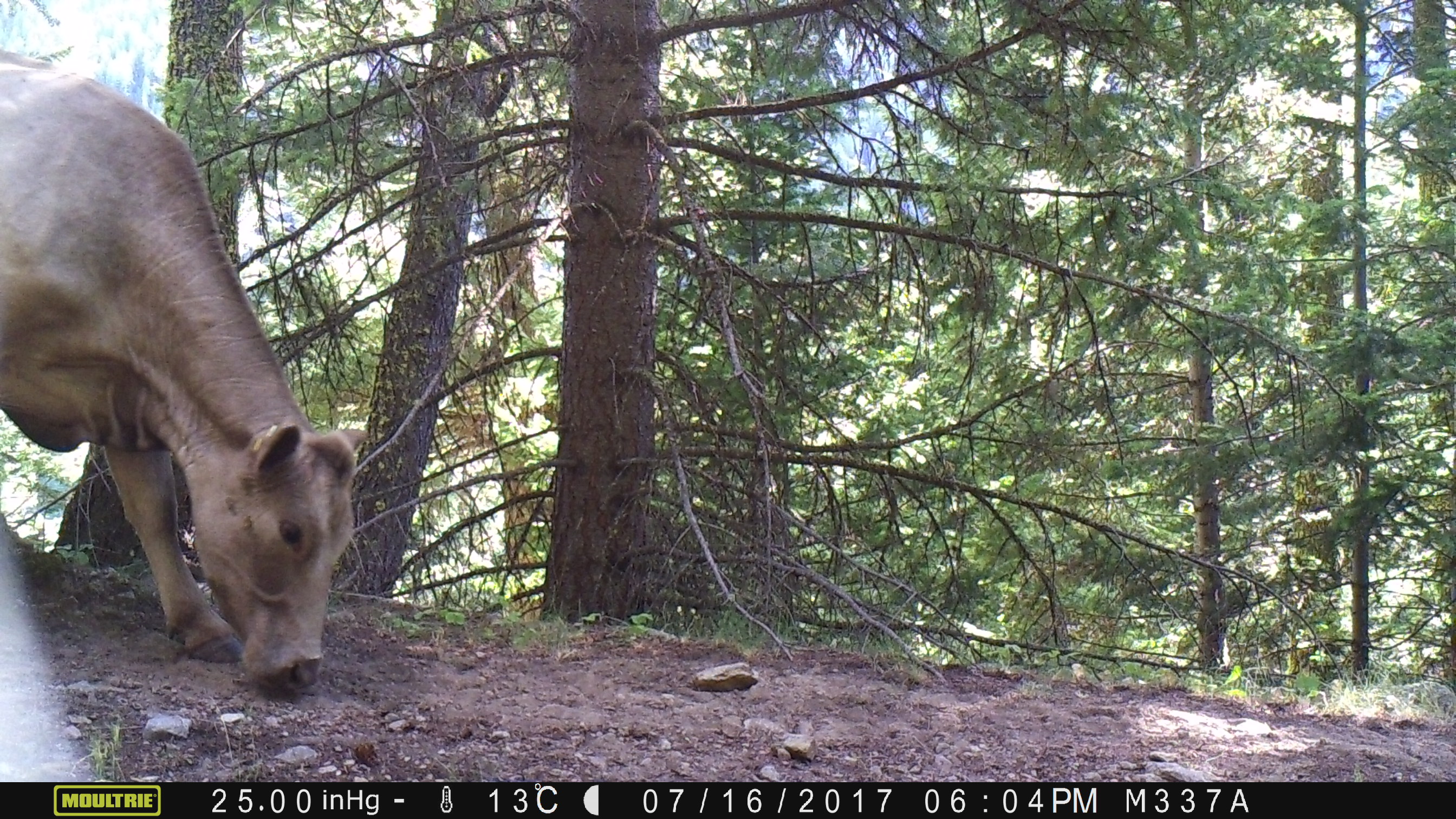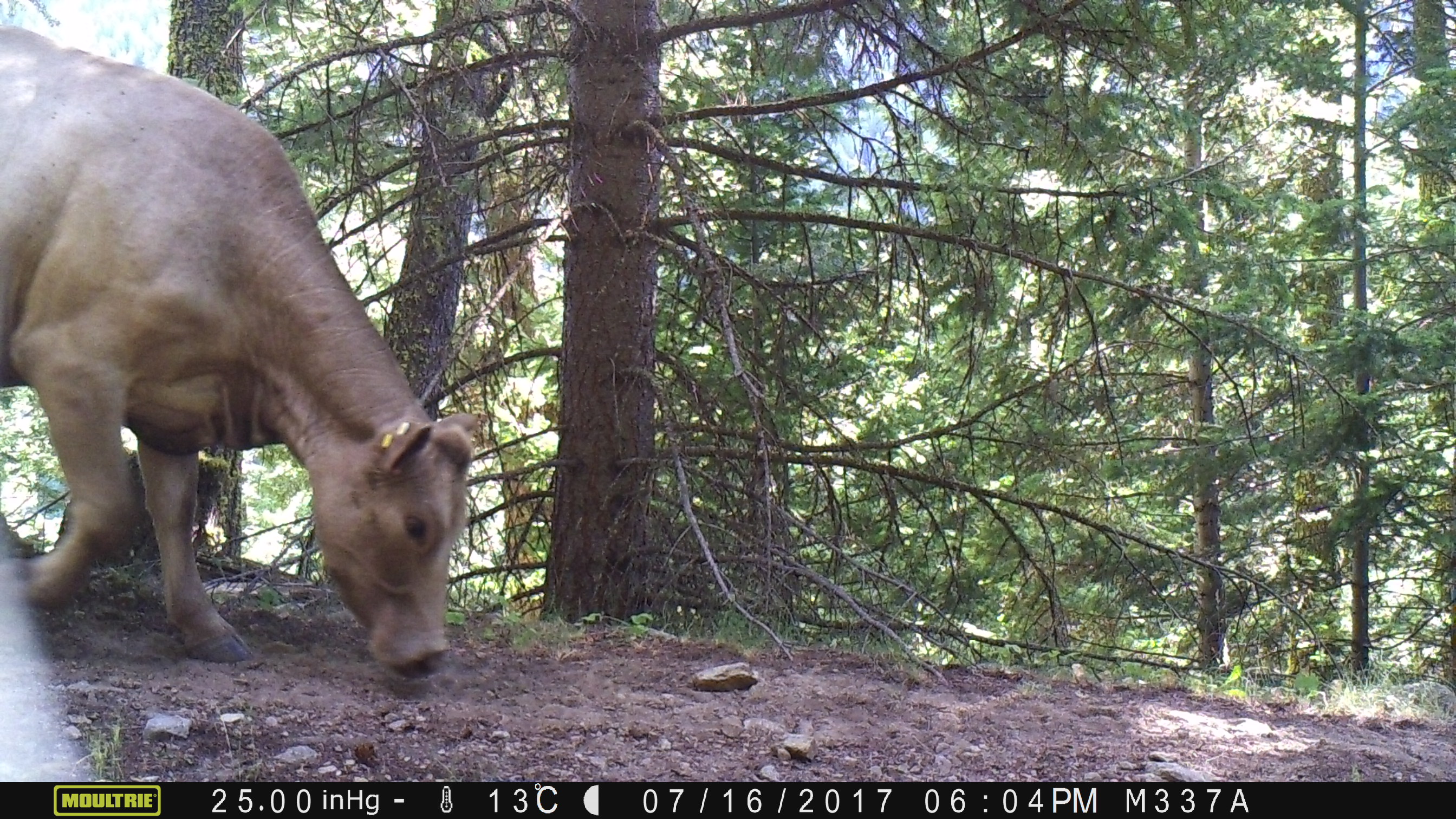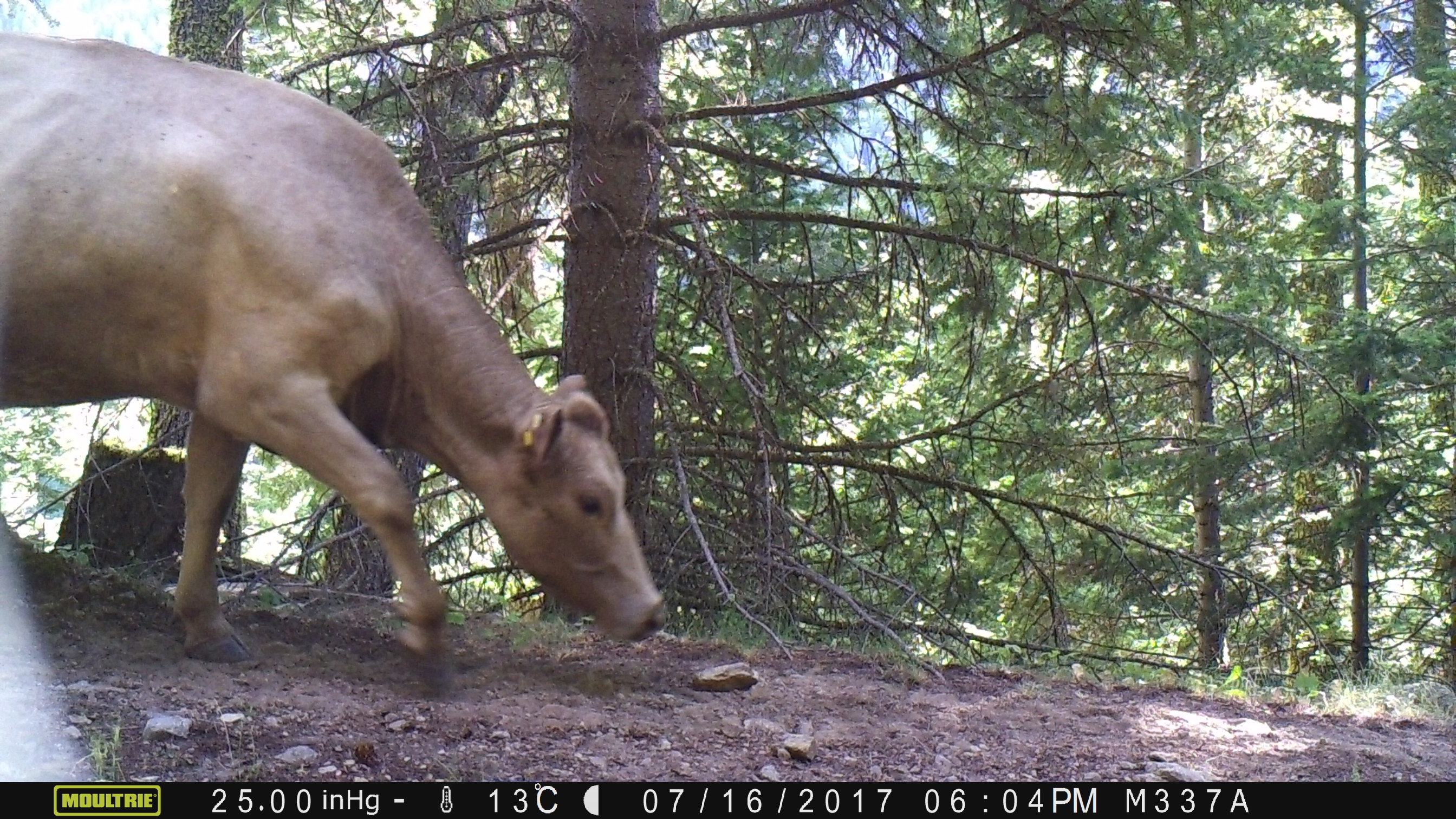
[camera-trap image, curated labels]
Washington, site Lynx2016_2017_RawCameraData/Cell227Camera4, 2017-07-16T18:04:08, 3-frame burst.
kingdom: Animalia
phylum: Chordata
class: Mammalia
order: Artiodactyla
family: Bovidae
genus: Bos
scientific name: Bos taurus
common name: domestic cattle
Domestic cattle (Bos taurus). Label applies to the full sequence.